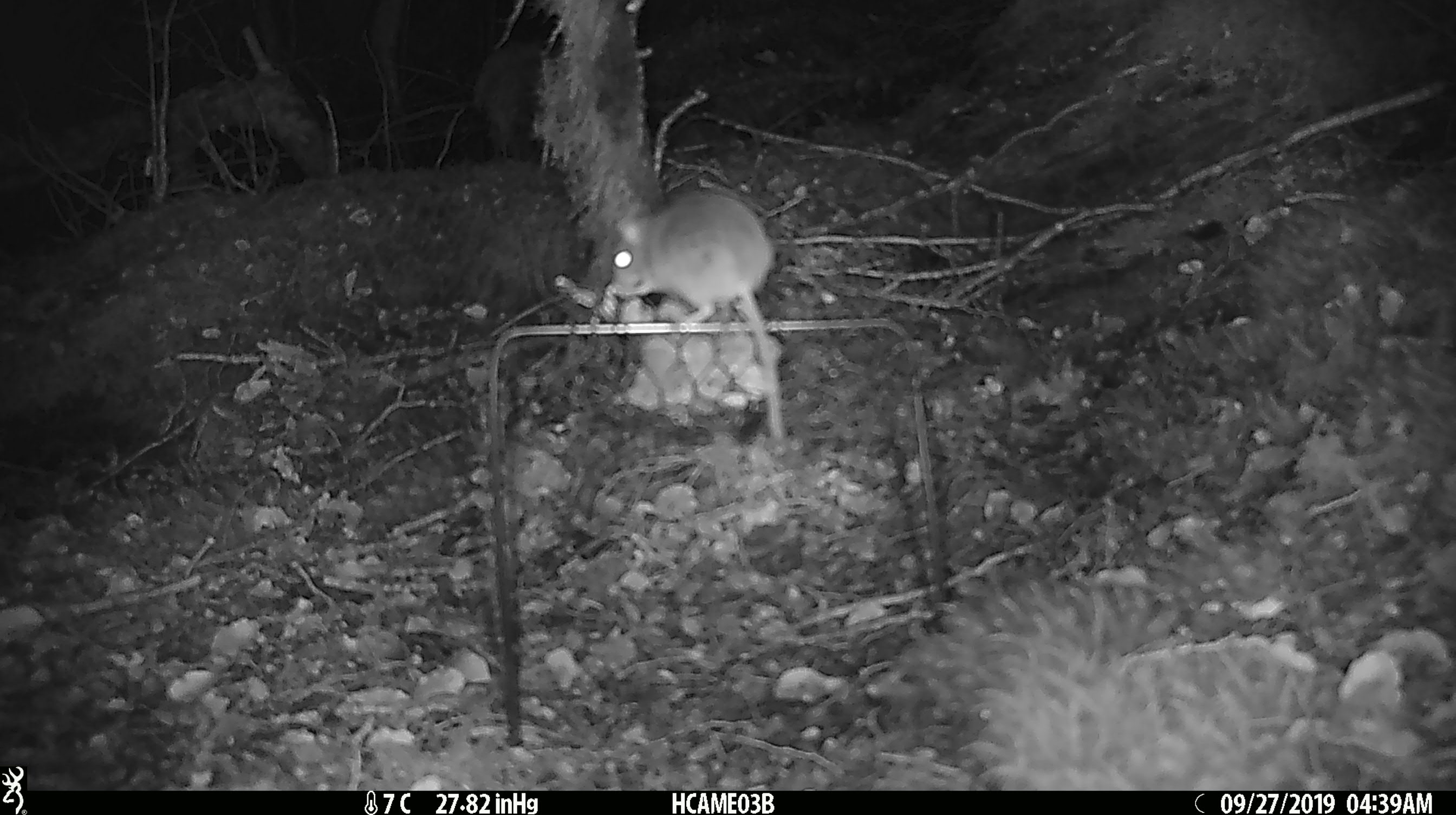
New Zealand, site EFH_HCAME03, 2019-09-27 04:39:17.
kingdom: Animalia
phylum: Chordata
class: Mammalia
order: Rodentia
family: Muridae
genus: Mus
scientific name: Mus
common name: mouse